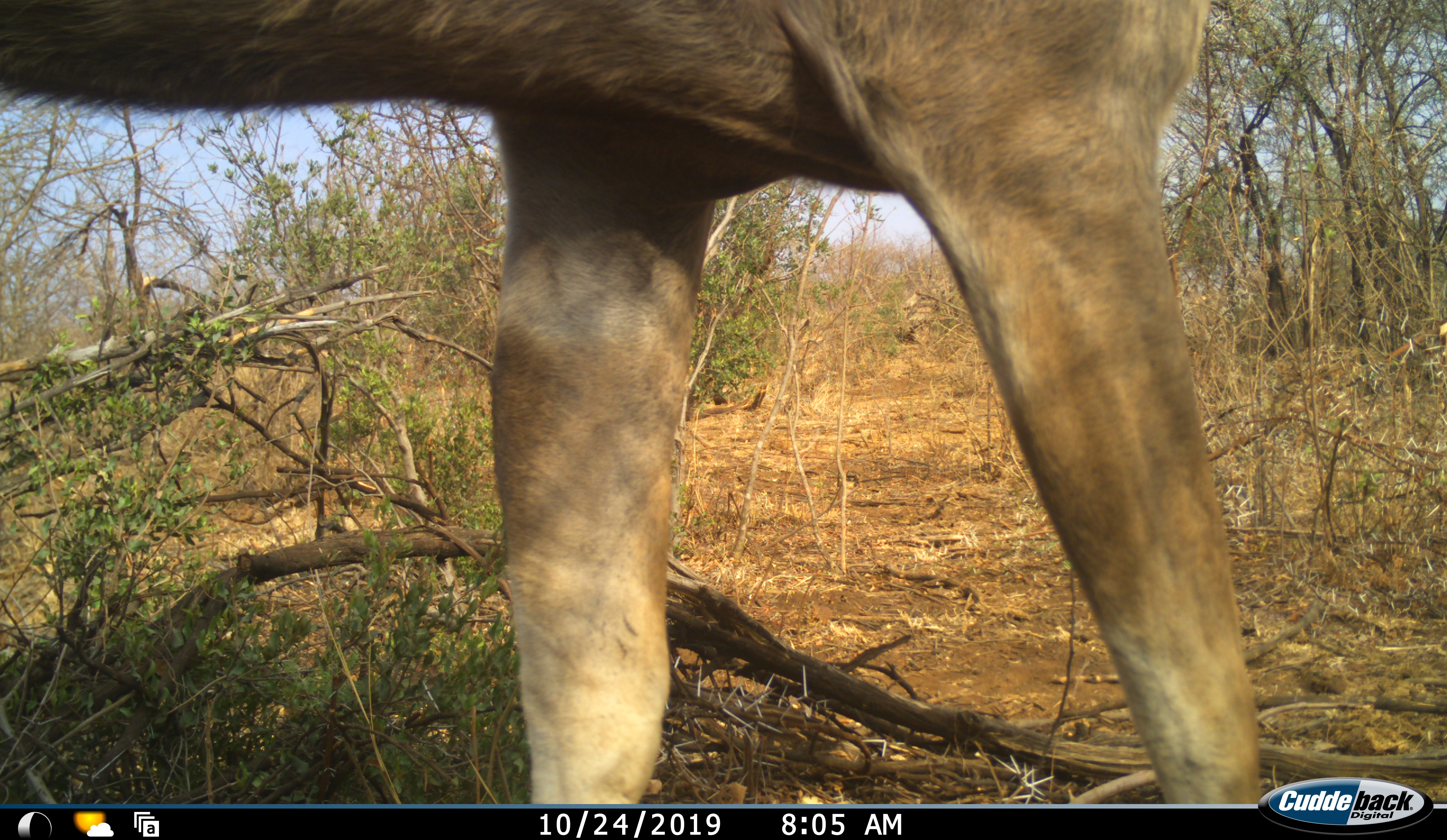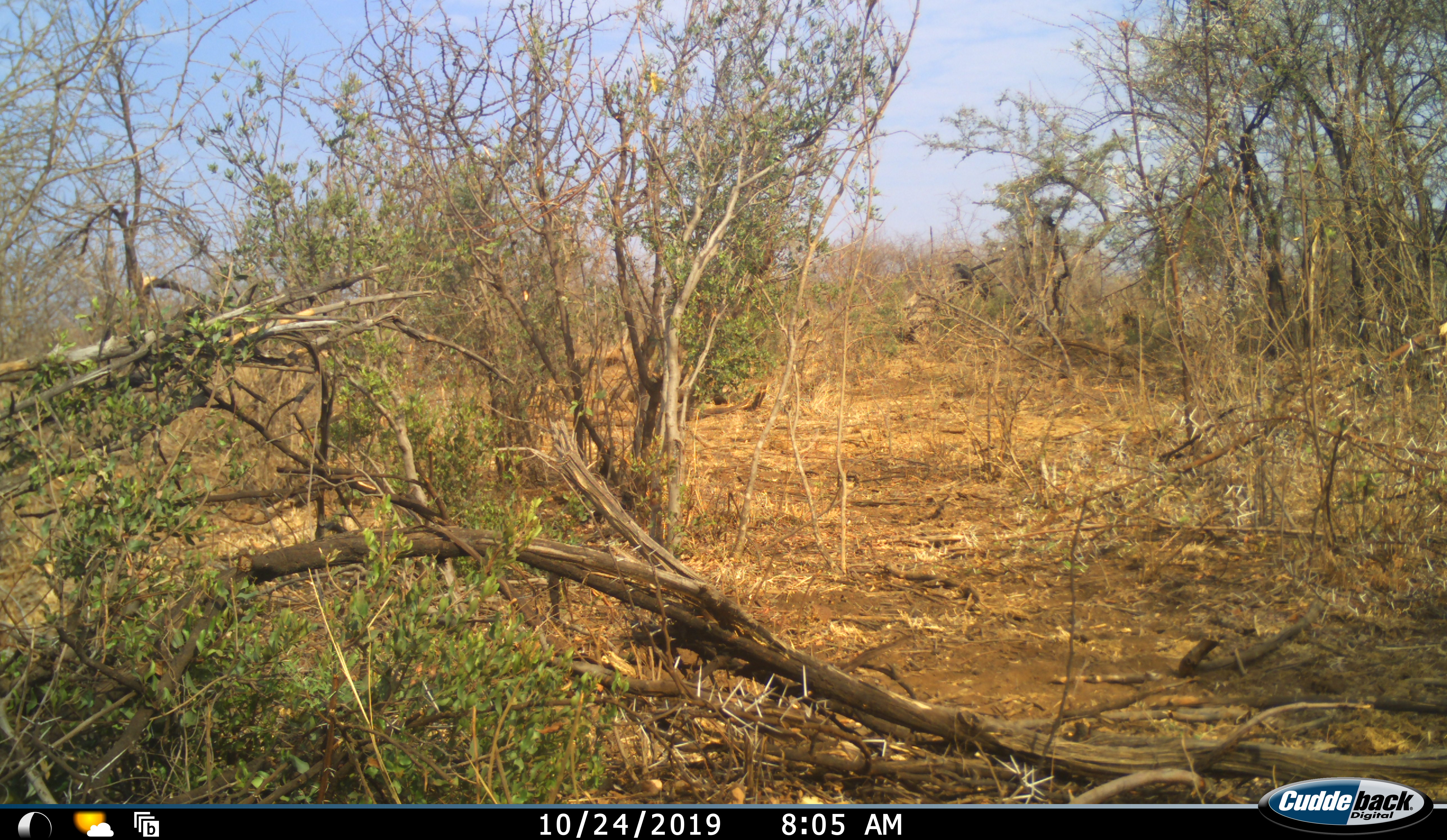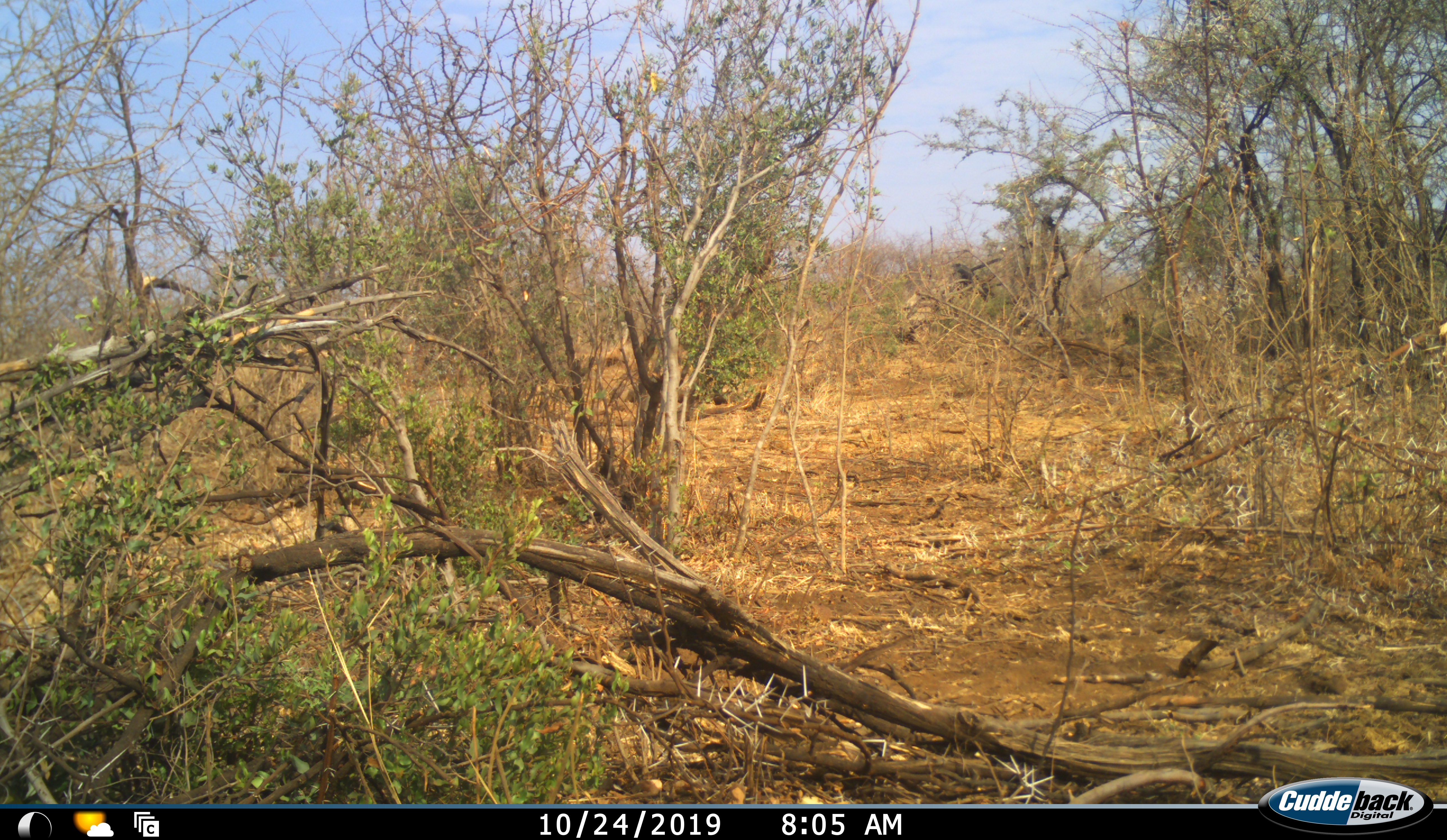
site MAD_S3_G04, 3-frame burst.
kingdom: Animalia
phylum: Chordata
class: Mammalia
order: Artiodactyla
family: Bovidae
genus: Aepyceros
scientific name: Aepyceros melampus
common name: impala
Impala (Aepyceros melampus), count 1. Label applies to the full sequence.